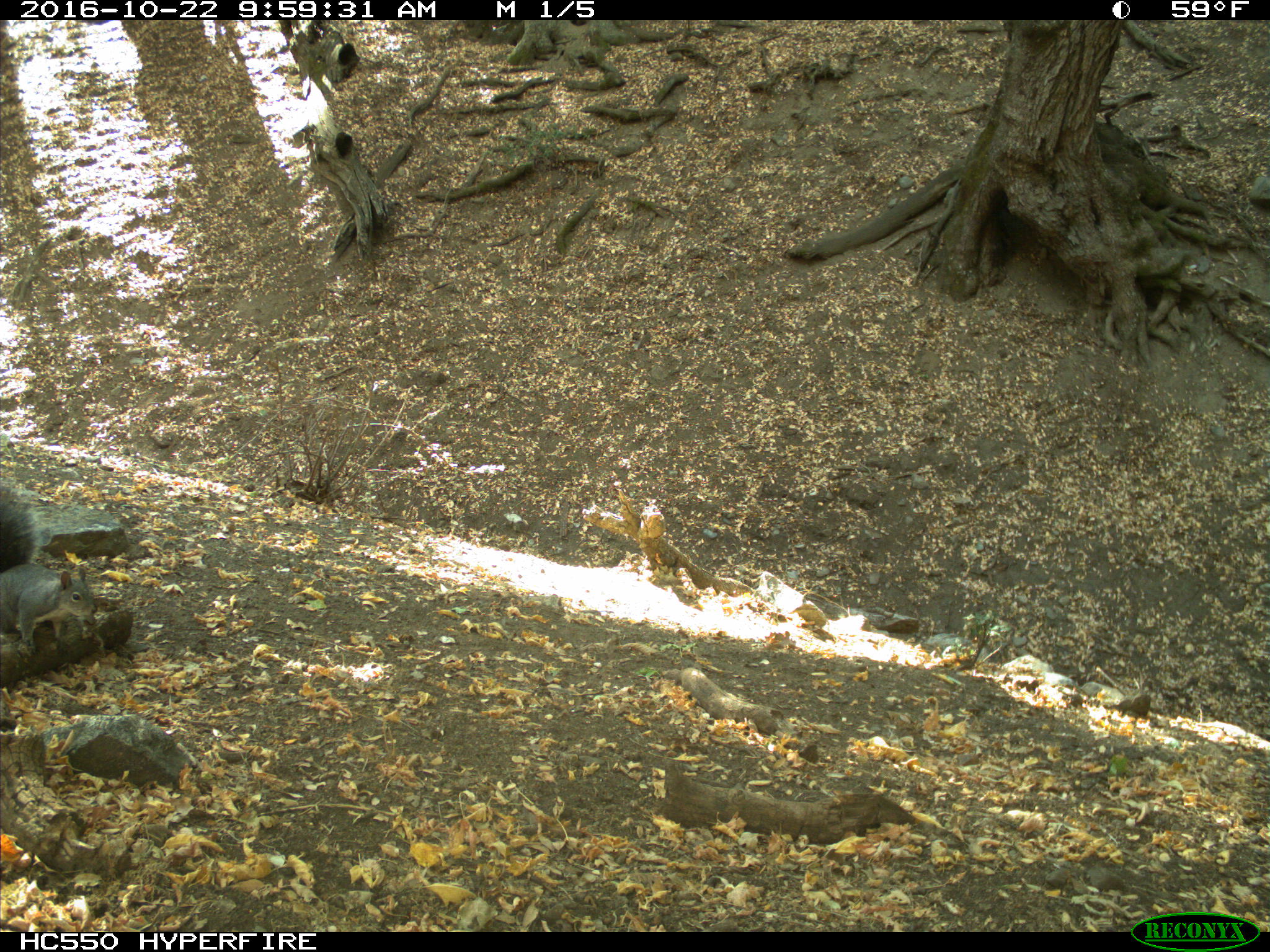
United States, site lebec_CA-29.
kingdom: Animalia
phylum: Chordata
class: Mammalia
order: Rodentia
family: Sciuridae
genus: Sciurus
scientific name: Sciurus carolinensis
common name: eastern gray squirrel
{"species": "Sciurus carolinensis (eastern gray squirrel)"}